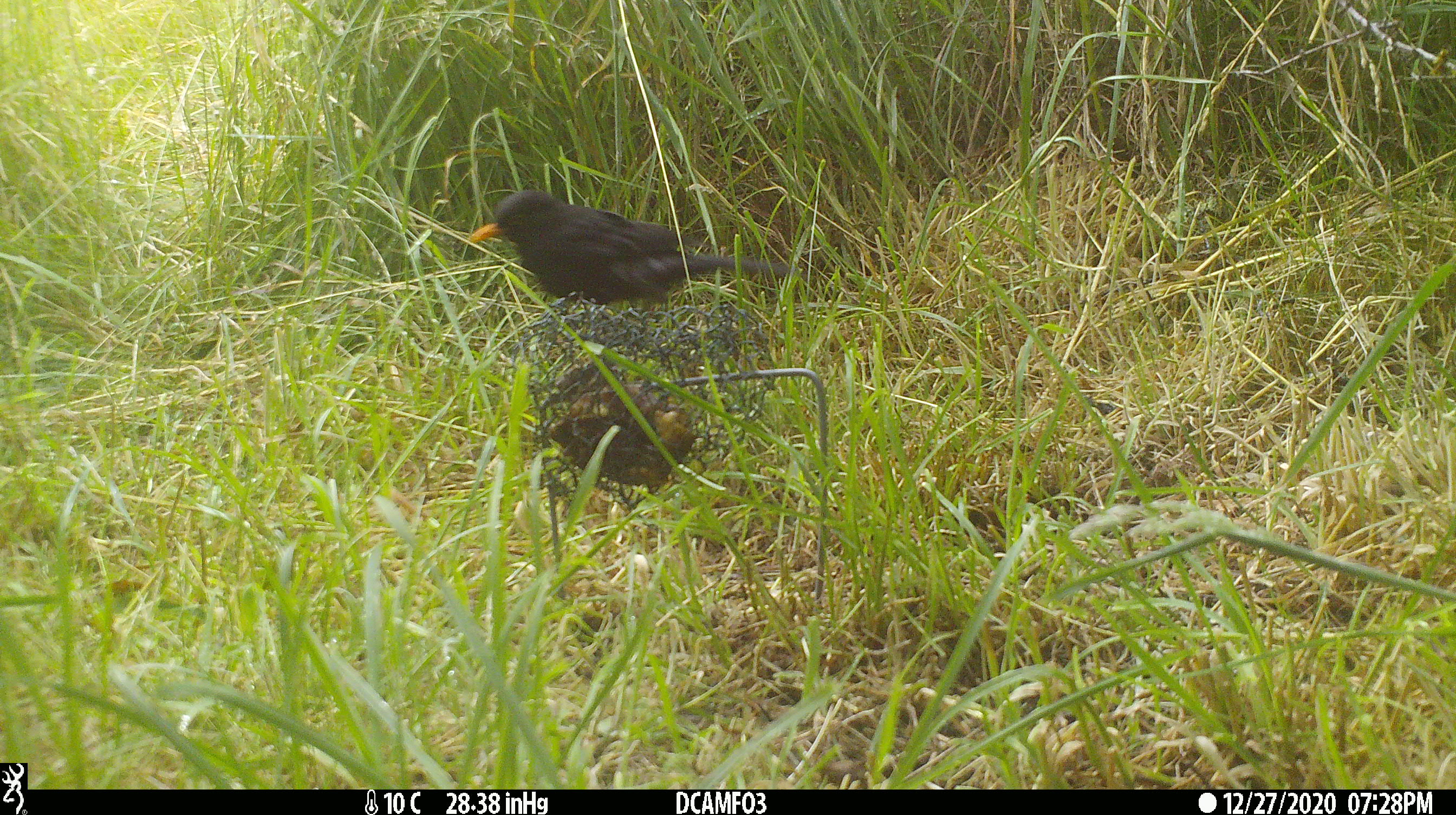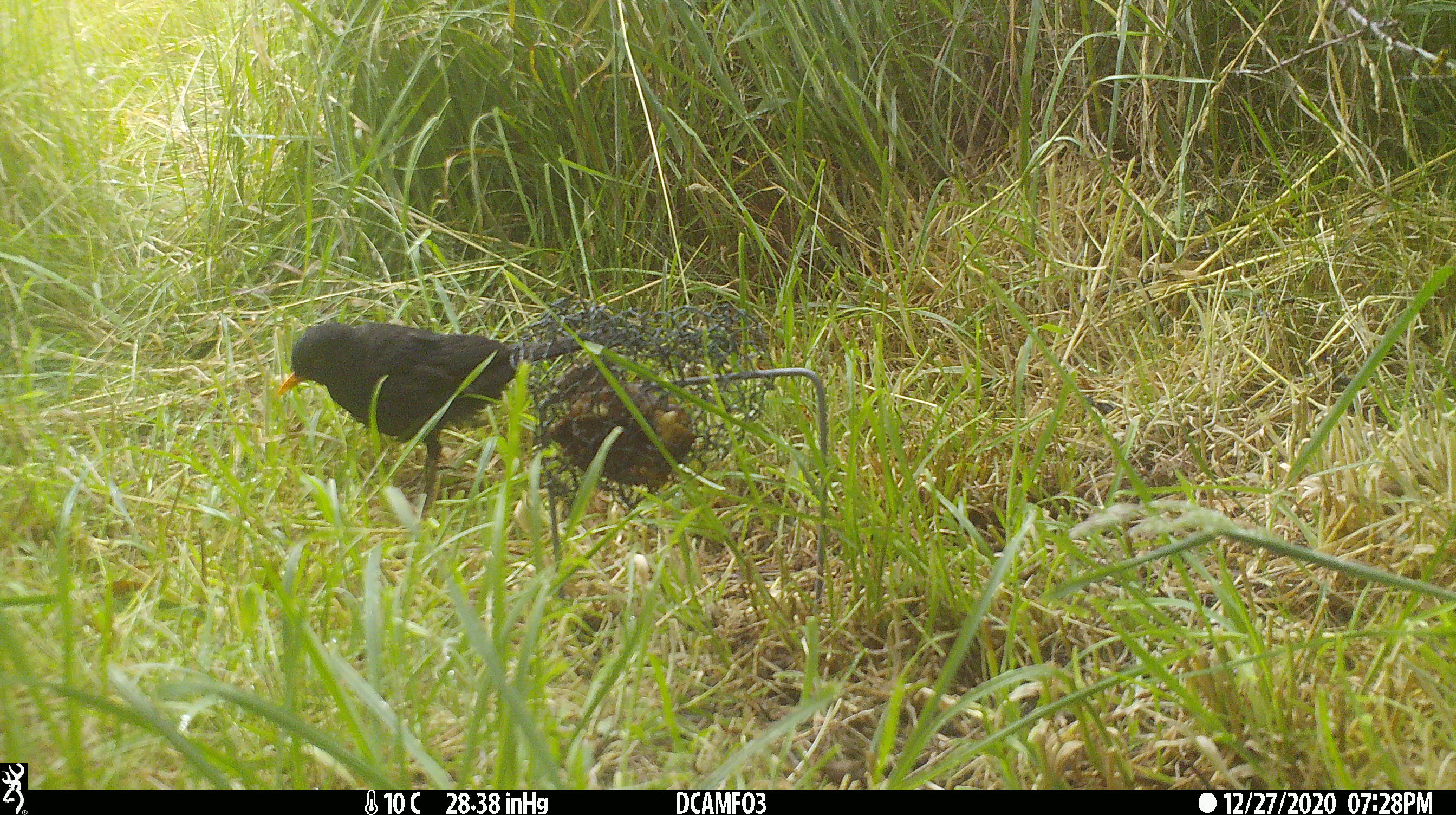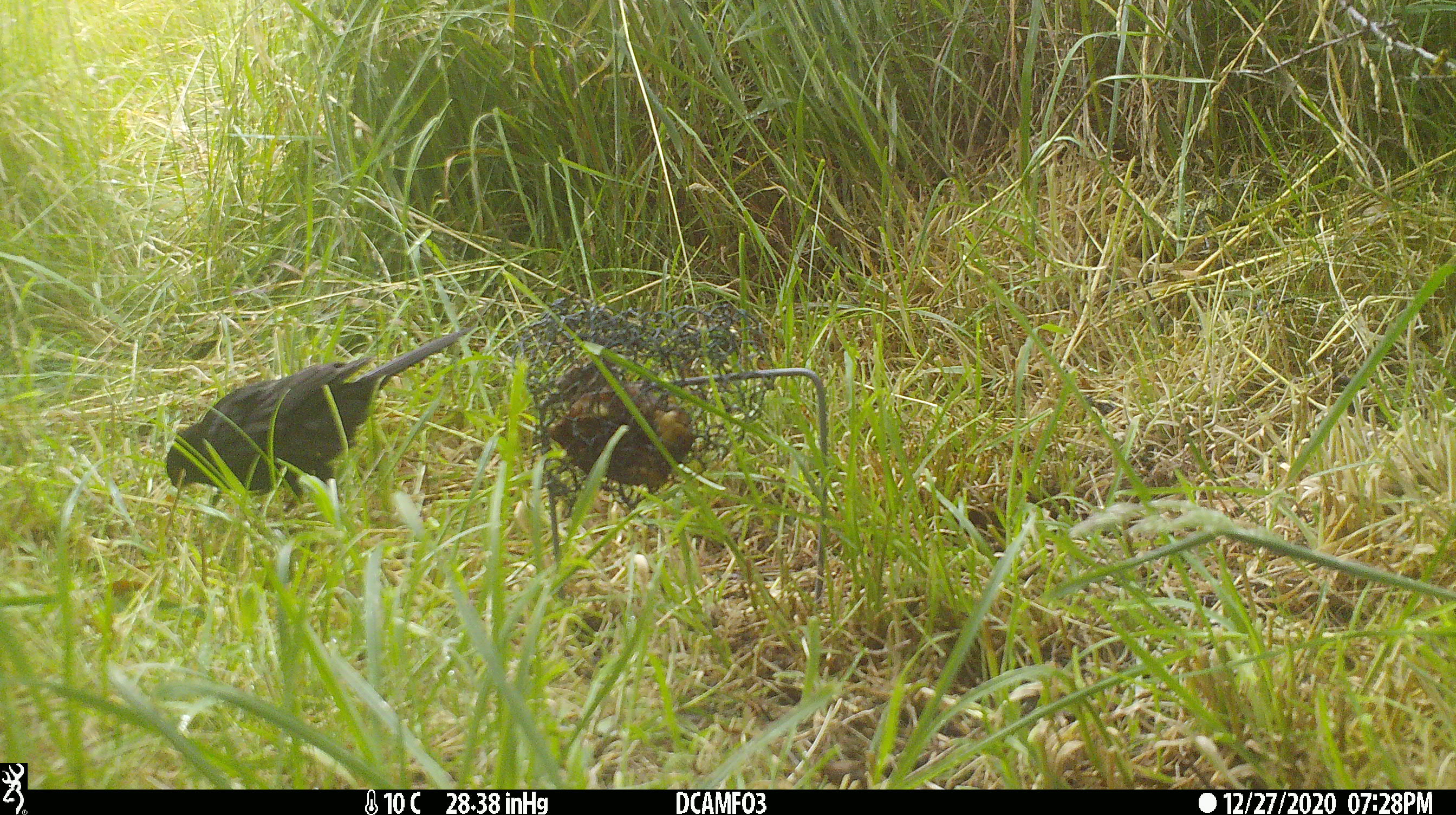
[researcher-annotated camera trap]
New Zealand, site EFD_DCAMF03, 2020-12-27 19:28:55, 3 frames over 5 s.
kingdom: Animalia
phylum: Chordata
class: Aves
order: Passeriformes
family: Turdidae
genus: Turdus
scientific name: Turdus merula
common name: eurasian blackbird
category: blackbird